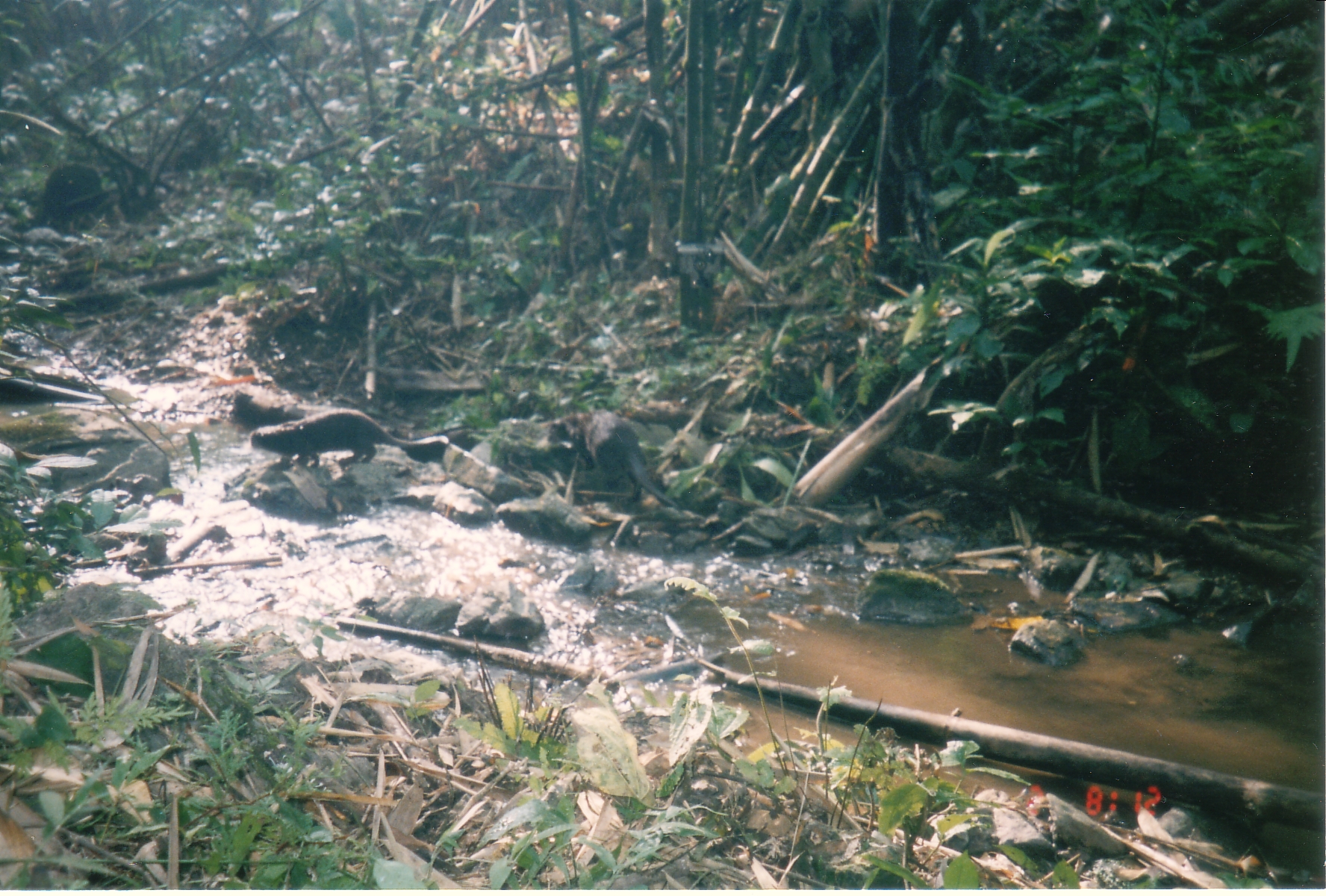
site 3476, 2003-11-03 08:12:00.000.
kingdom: Animalia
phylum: Chordata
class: Mammalia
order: Carnivora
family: Mustelidae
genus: Aonyx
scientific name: Aonyx cinereus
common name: asian small-clawed otter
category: aonyx cinerea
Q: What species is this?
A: Aonyx cinerea (asian small-clawed otter) (Aonyx cinereus).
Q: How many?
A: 2.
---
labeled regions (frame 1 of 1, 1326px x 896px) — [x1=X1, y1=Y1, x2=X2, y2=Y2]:
aonyx cinerea: [x1=562, y1=411, x2=686, y2=515]; [x1=250, y1=407, x2=450, y2=464]